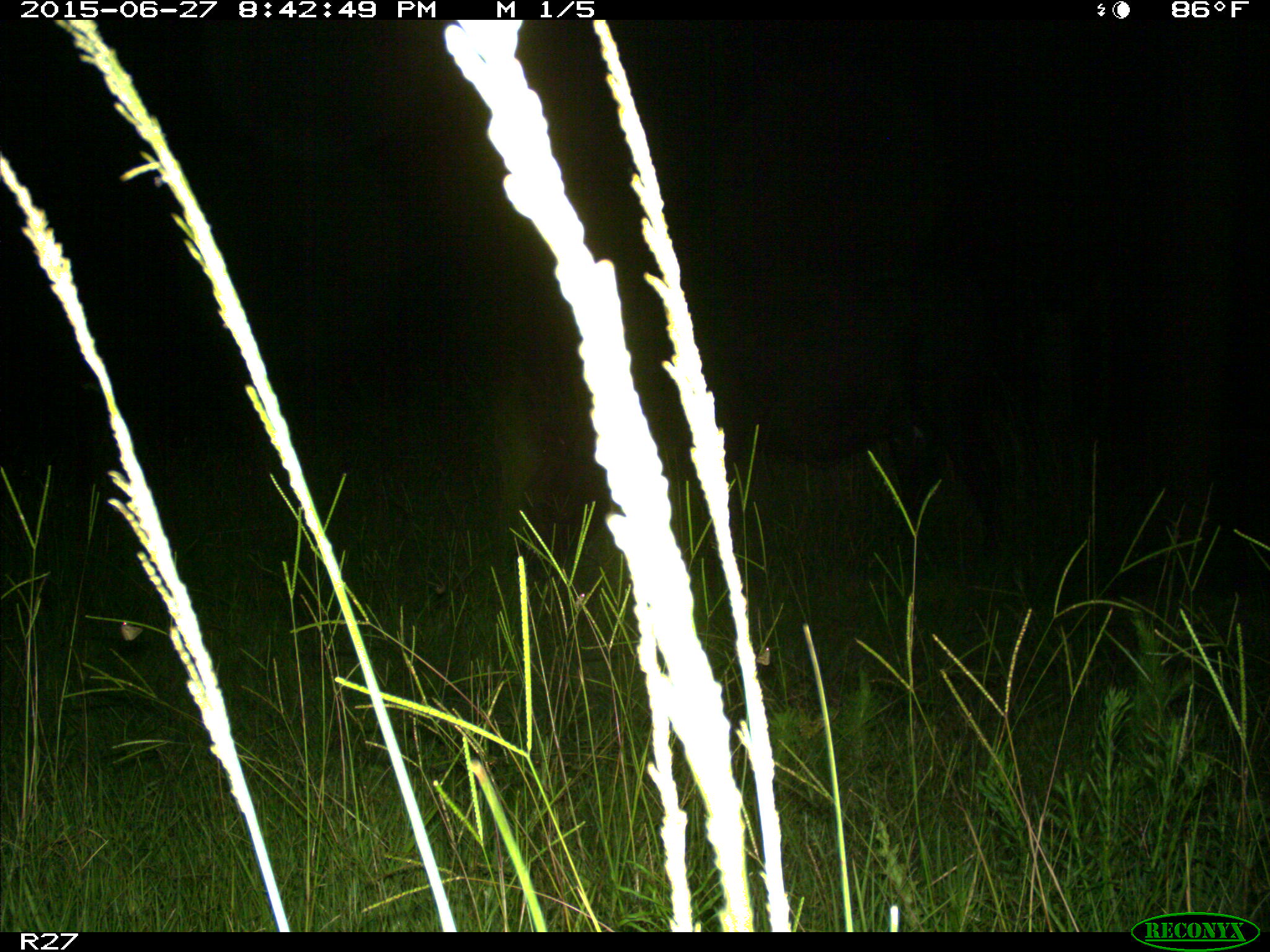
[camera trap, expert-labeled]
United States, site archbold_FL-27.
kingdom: Animalia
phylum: Chordata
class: Mammalia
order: Artiodactyla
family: Bovidae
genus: Bos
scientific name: Bos taurus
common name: domestic cow